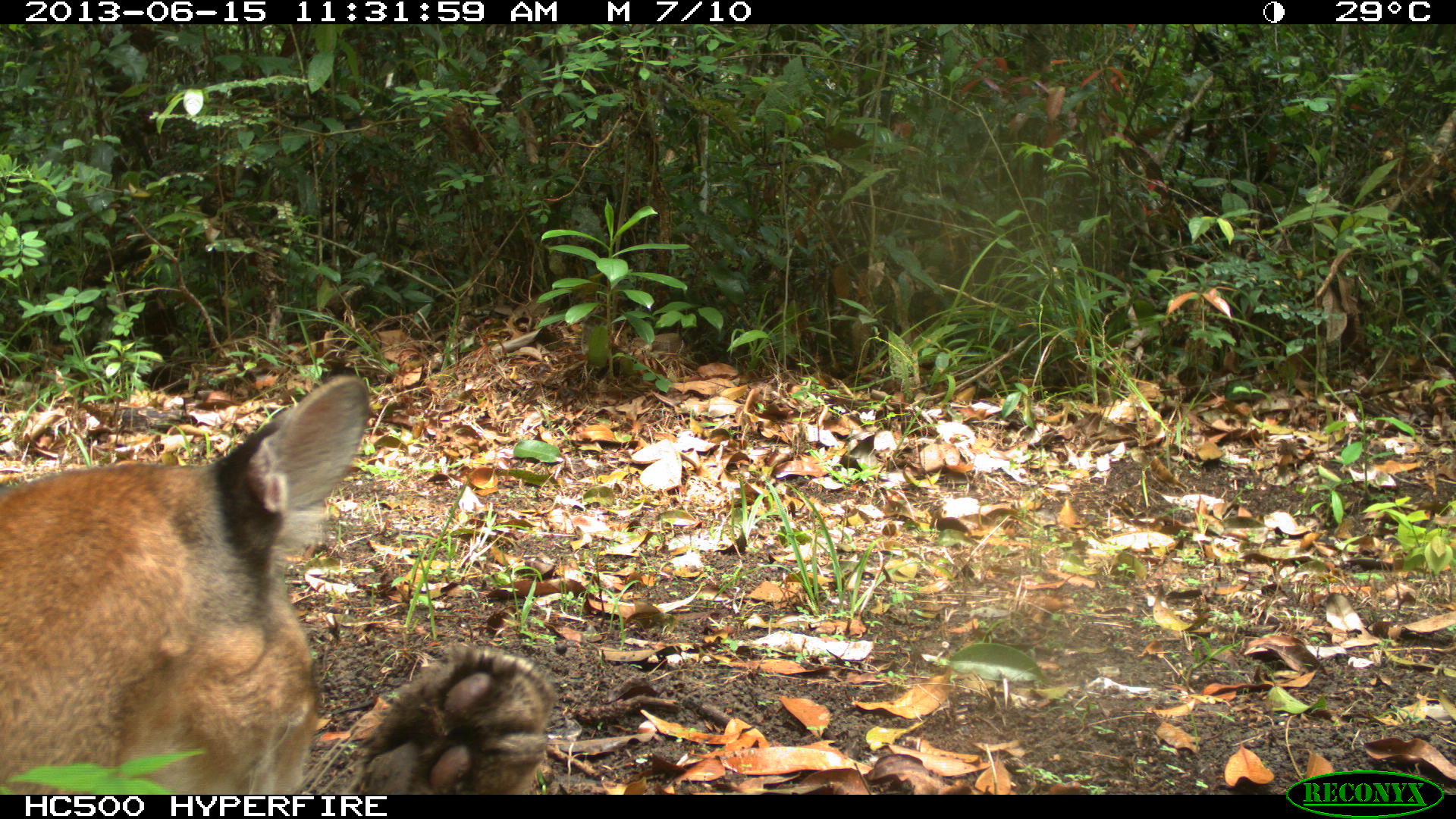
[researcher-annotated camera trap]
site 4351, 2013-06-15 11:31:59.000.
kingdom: Animalia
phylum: Chordata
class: Mammalia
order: Carnivora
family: Felidae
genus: Puma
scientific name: Puma concolor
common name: mountain lion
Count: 2.